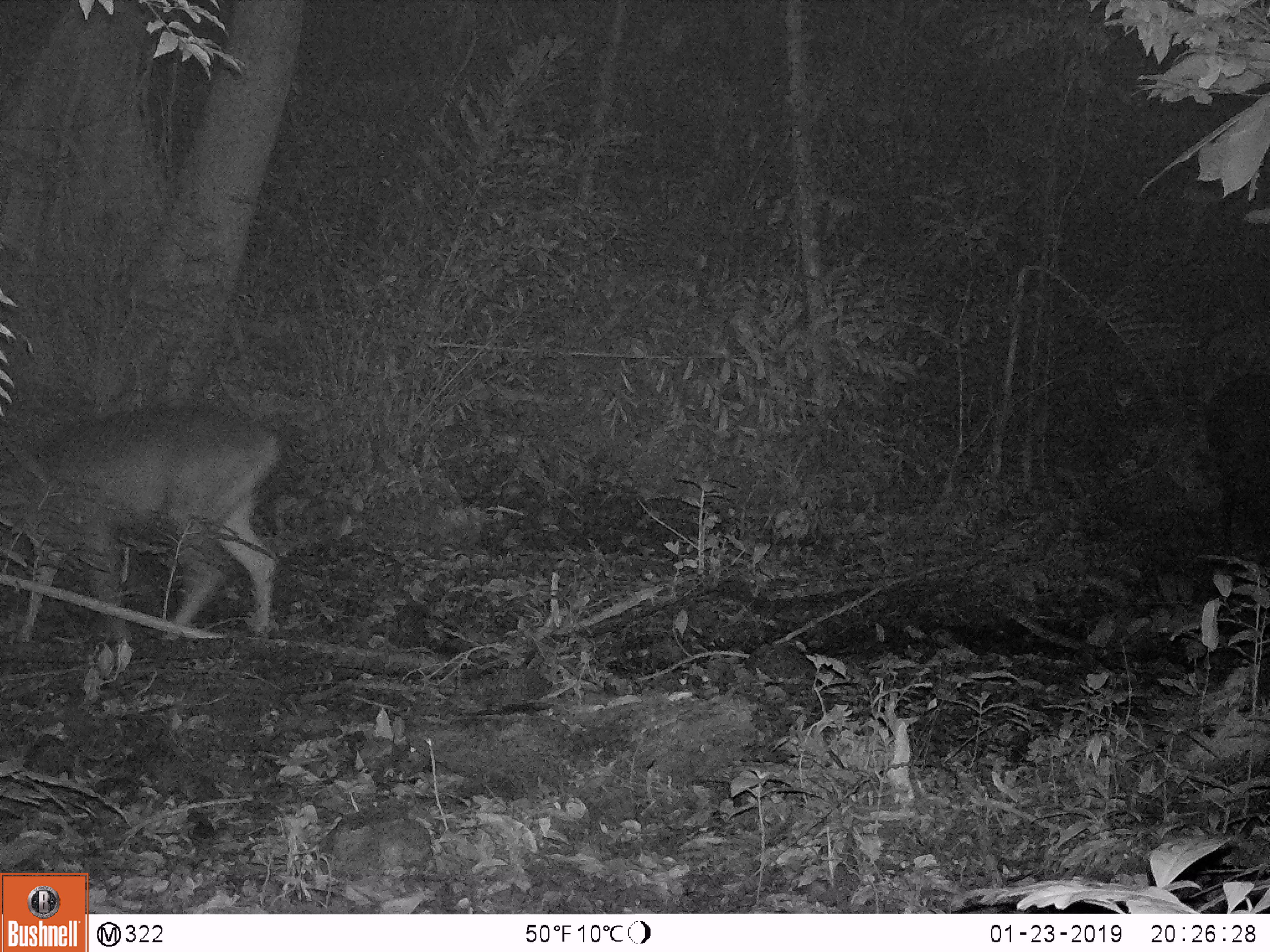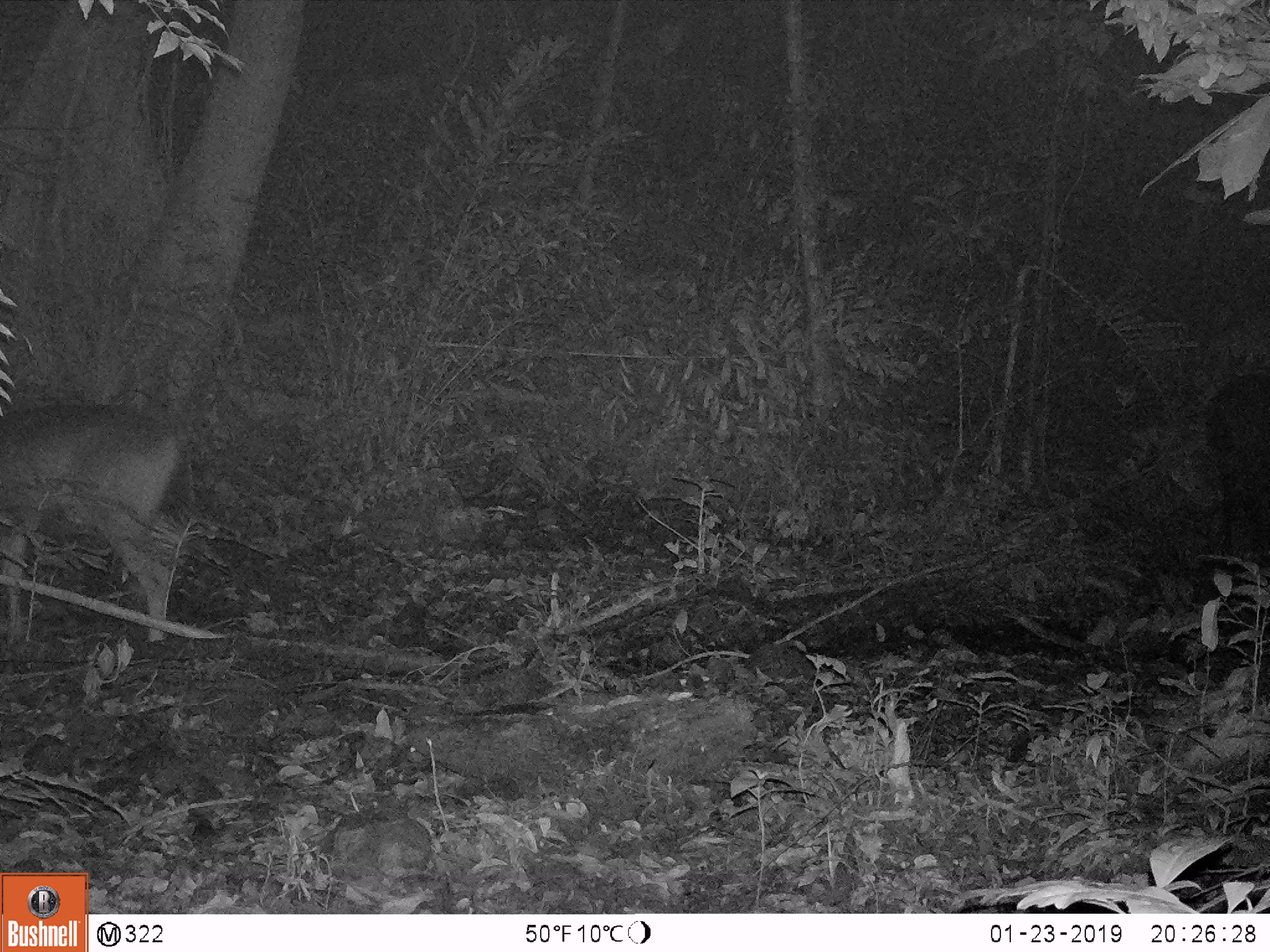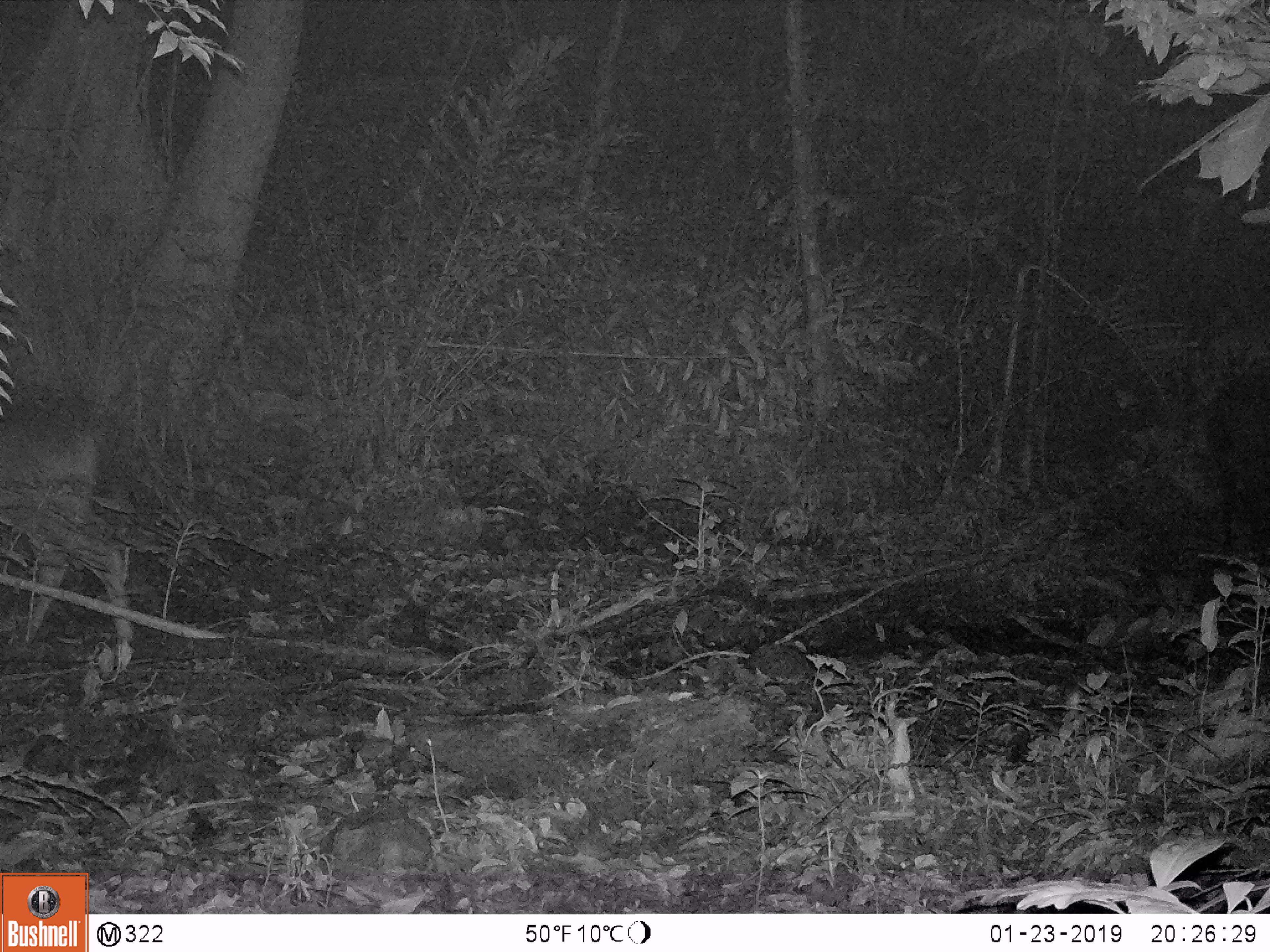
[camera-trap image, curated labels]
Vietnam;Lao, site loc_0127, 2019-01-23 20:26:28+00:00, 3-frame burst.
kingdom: Animalia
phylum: Chordata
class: Mammalia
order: Artiodactyla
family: Cervidae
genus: Rusa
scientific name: Rusa unicolor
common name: sambar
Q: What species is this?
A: Sambar (Rusa unicolor).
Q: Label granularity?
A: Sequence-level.